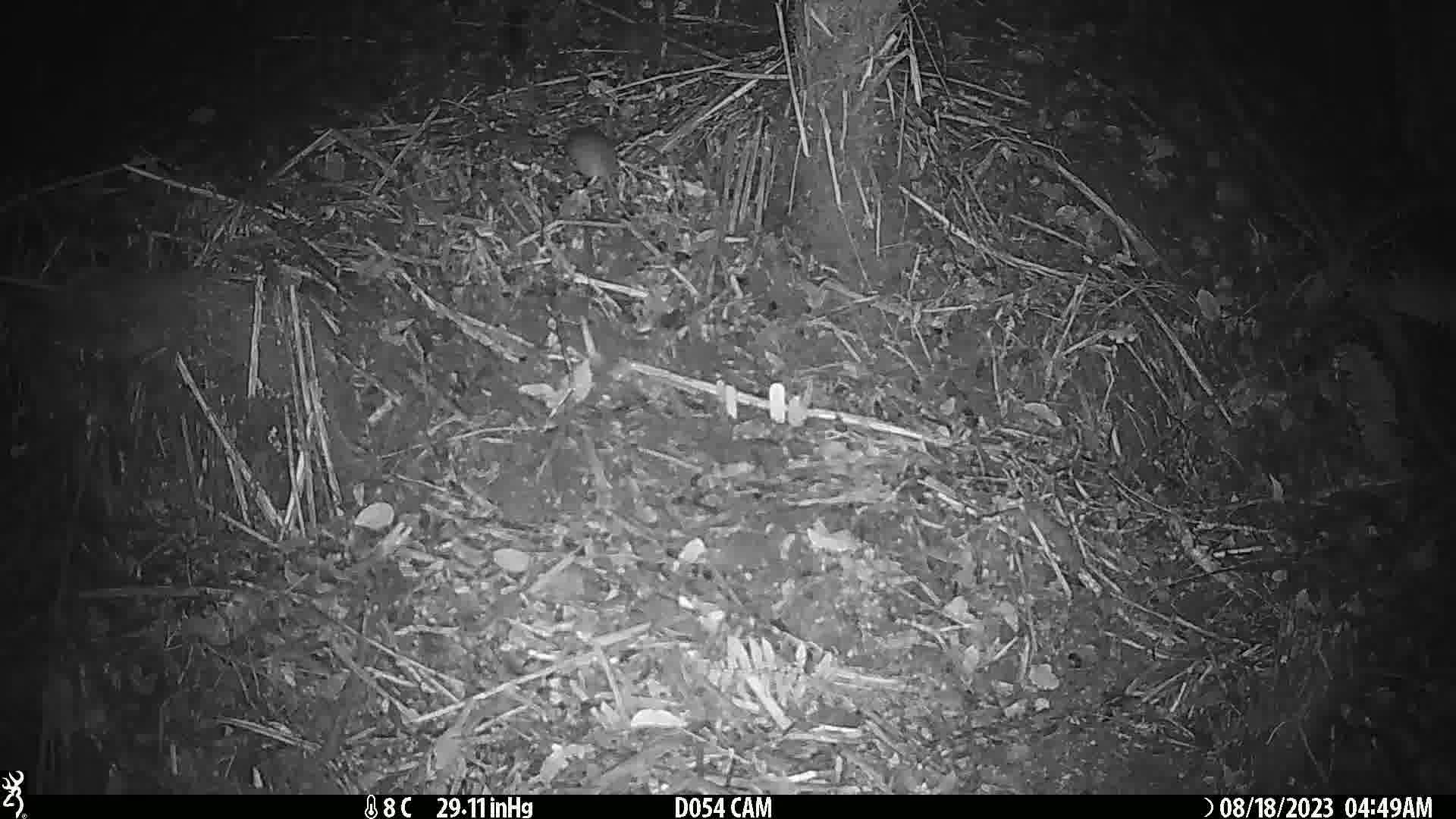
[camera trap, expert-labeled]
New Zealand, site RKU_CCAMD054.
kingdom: Animalia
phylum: Chordata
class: Mammalia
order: Rodentia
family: Muridae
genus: Rattus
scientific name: Rattus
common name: rat